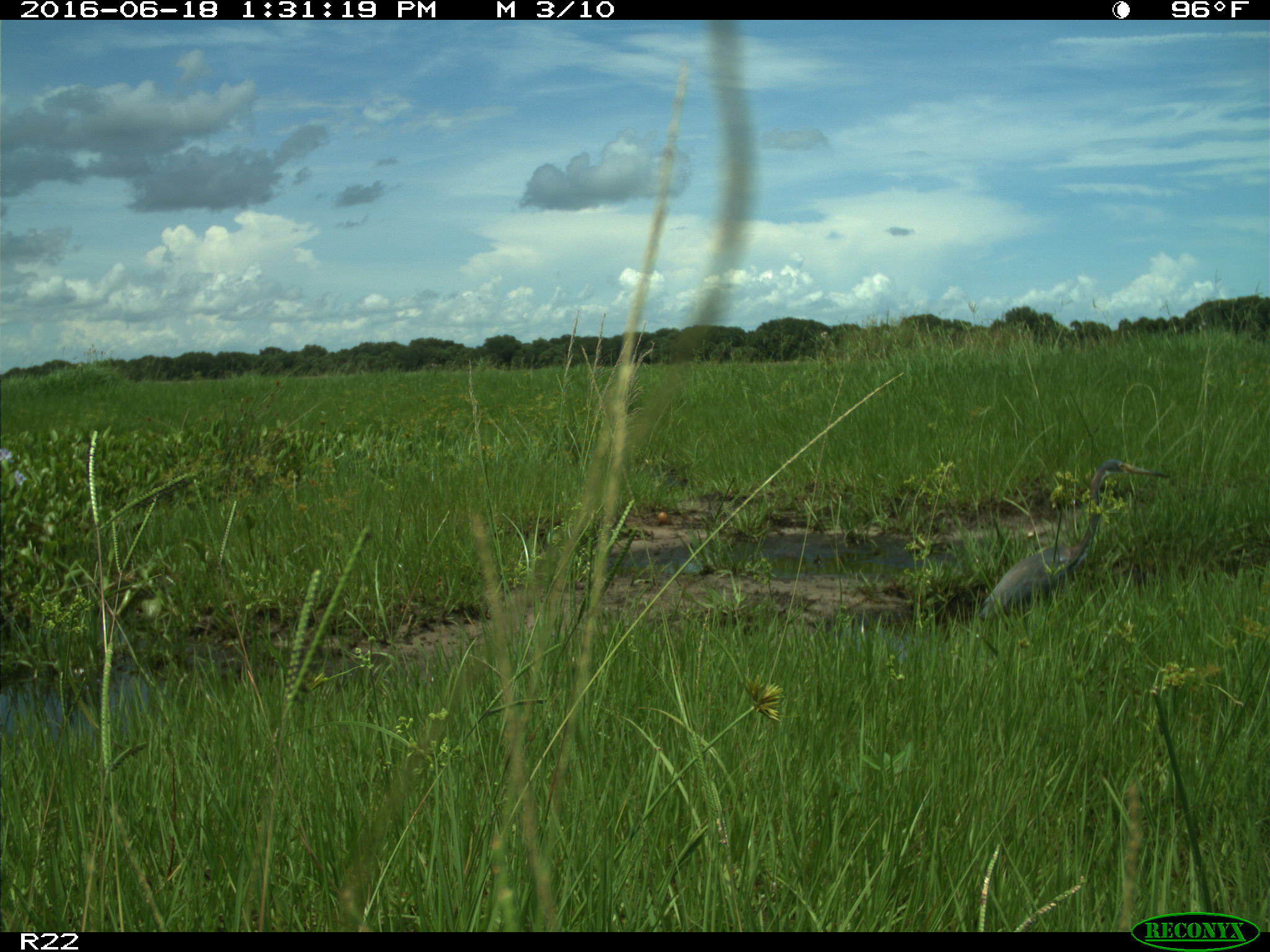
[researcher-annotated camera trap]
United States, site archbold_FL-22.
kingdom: Animalia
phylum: Chordata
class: Aves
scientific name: Aves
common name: birds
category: unidentified bird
Unidentified bird (birds) (Aves).